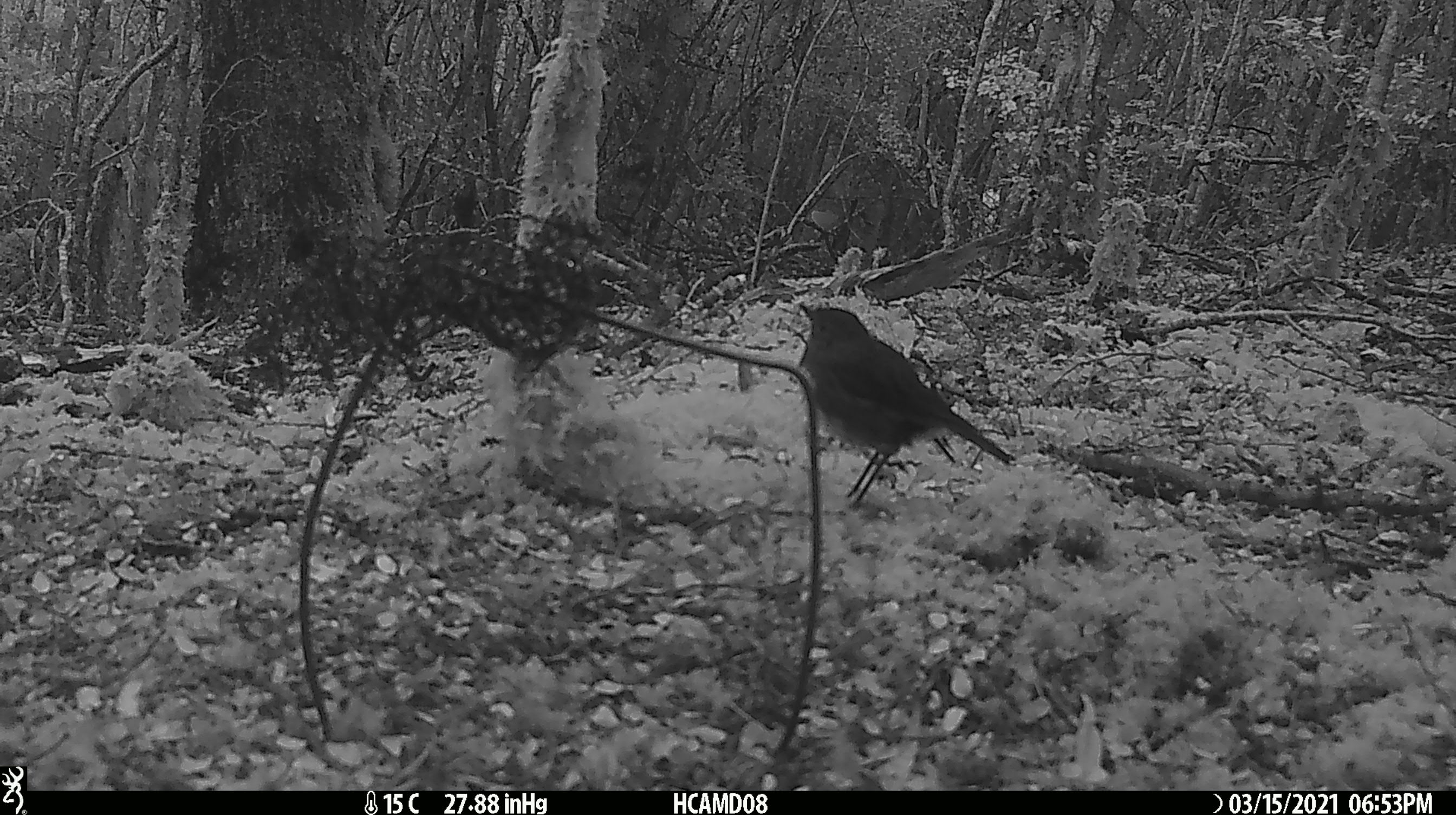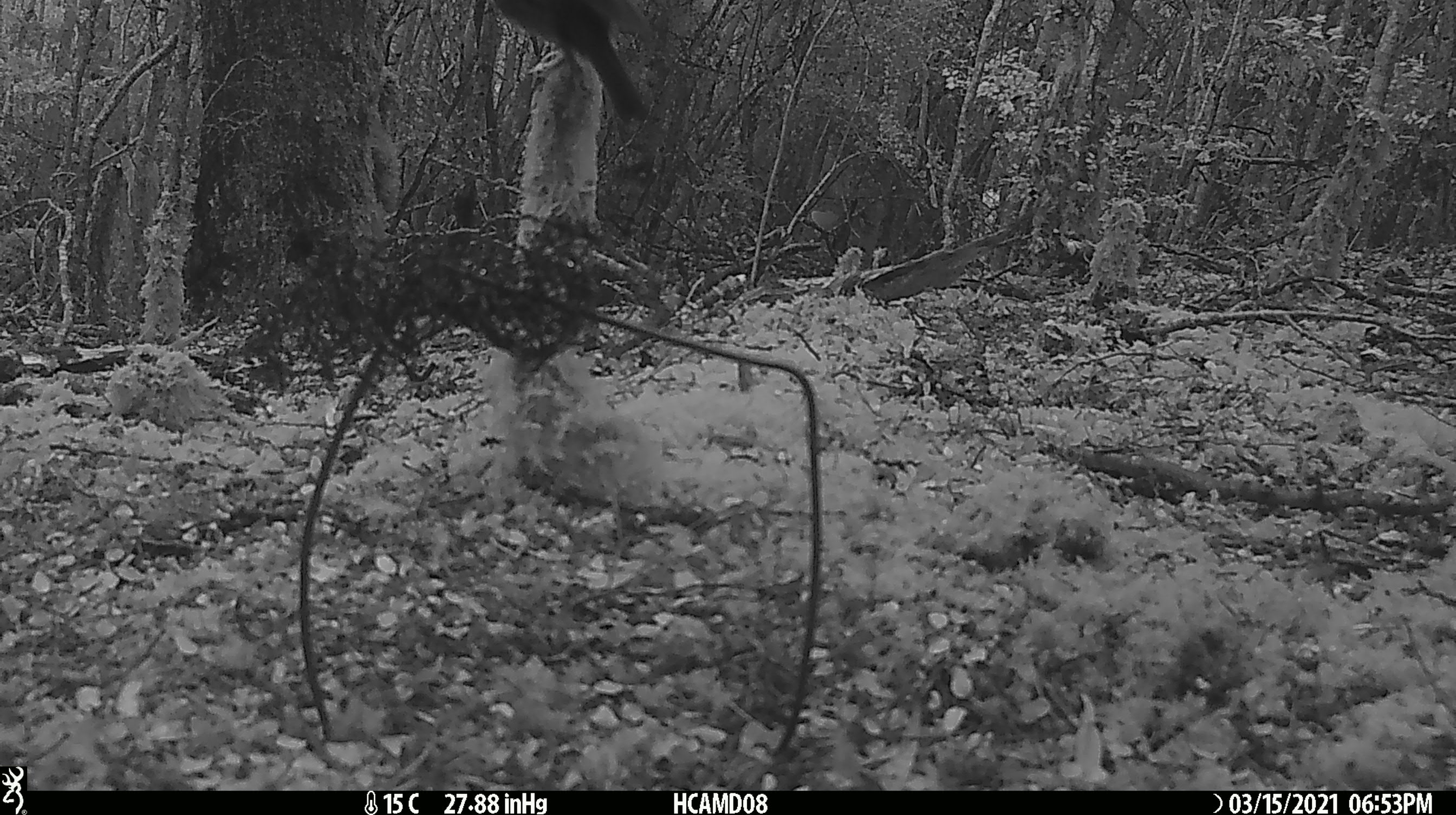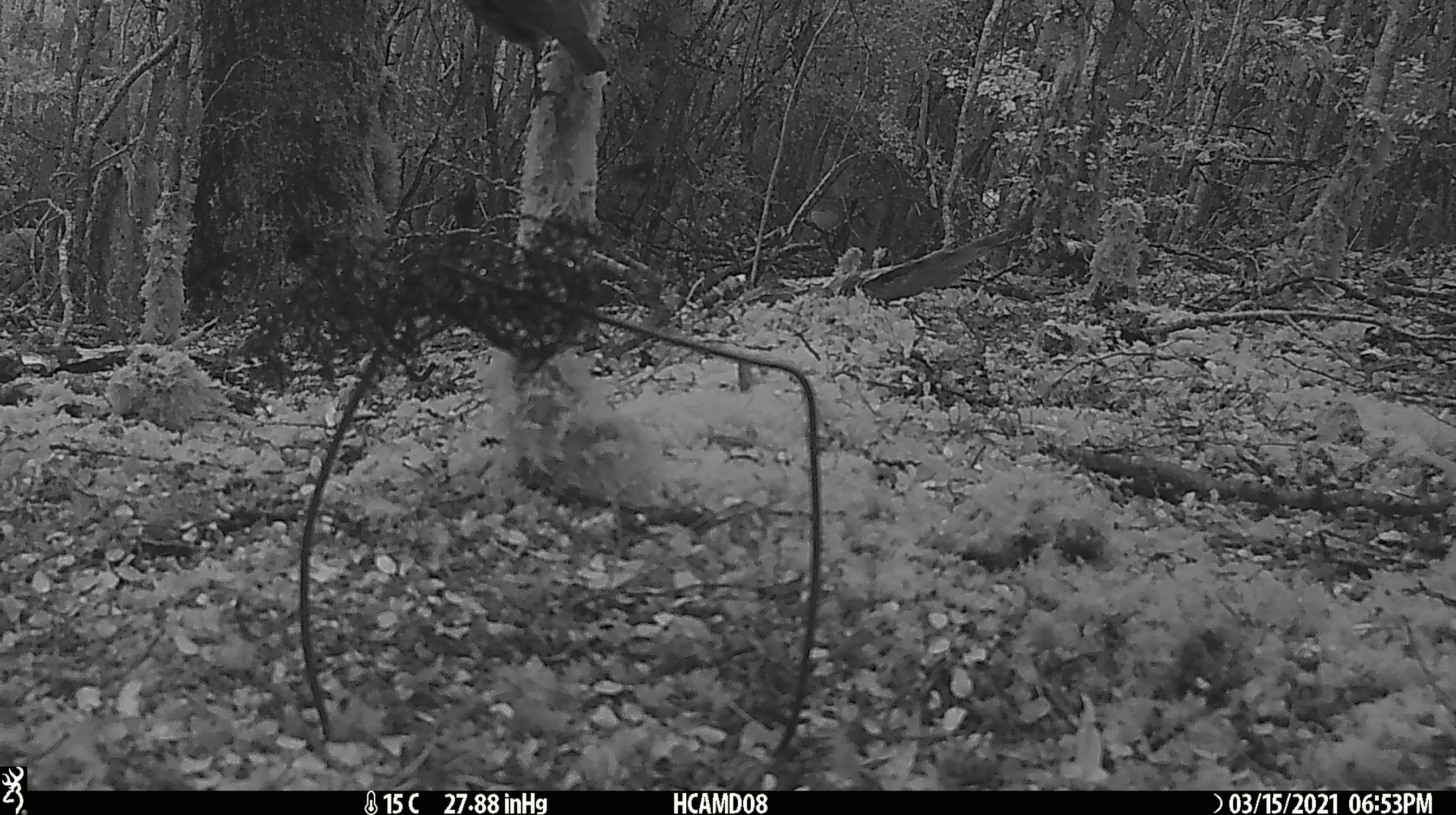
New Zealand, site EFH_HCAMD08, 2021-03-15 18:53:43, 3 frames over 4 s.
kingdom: Animalia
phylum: Chordata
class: Aves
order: Passeriformes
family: Petroicidae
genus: Petroica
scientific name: Petroica australis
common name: new zealand robin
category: robin